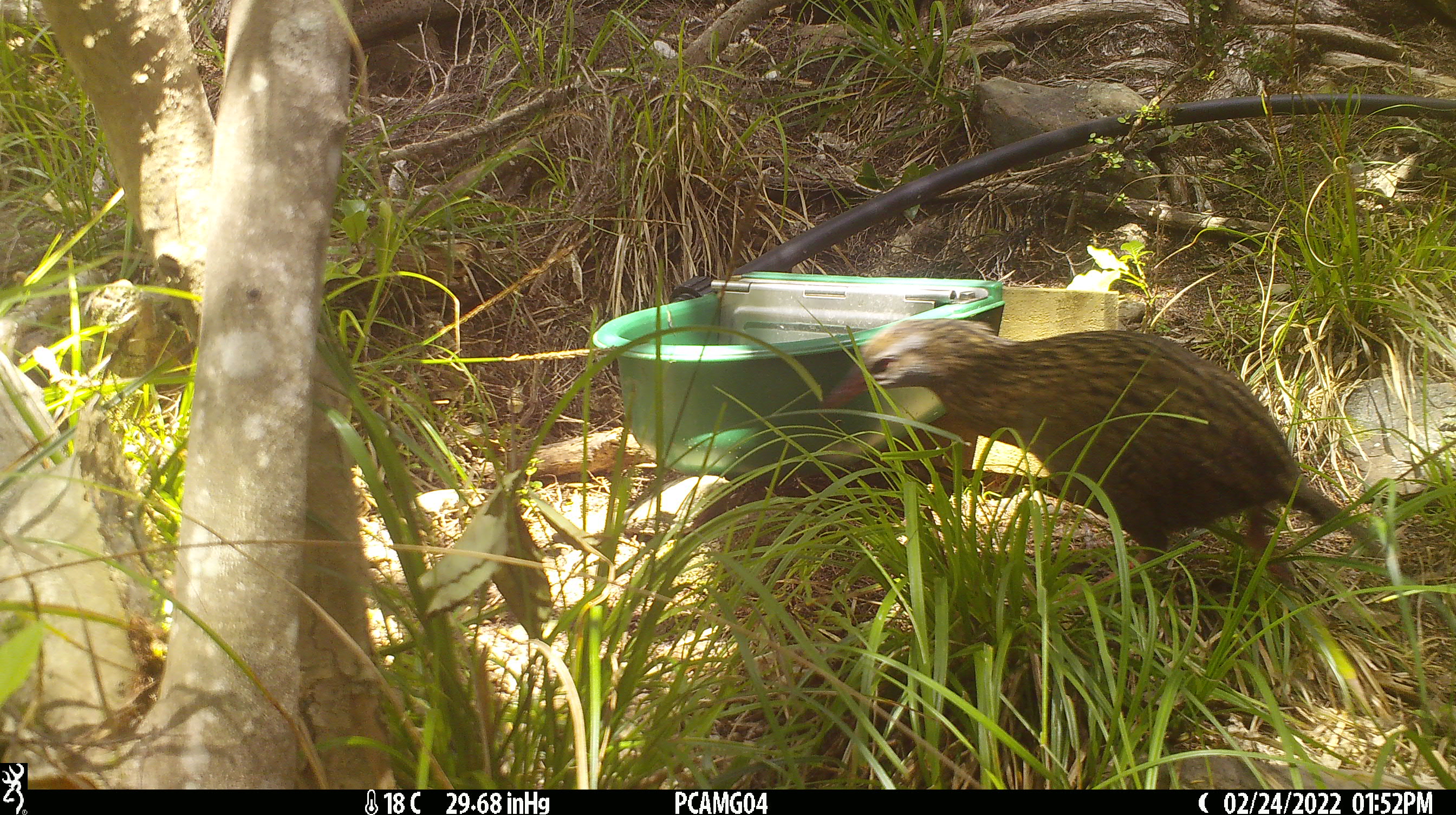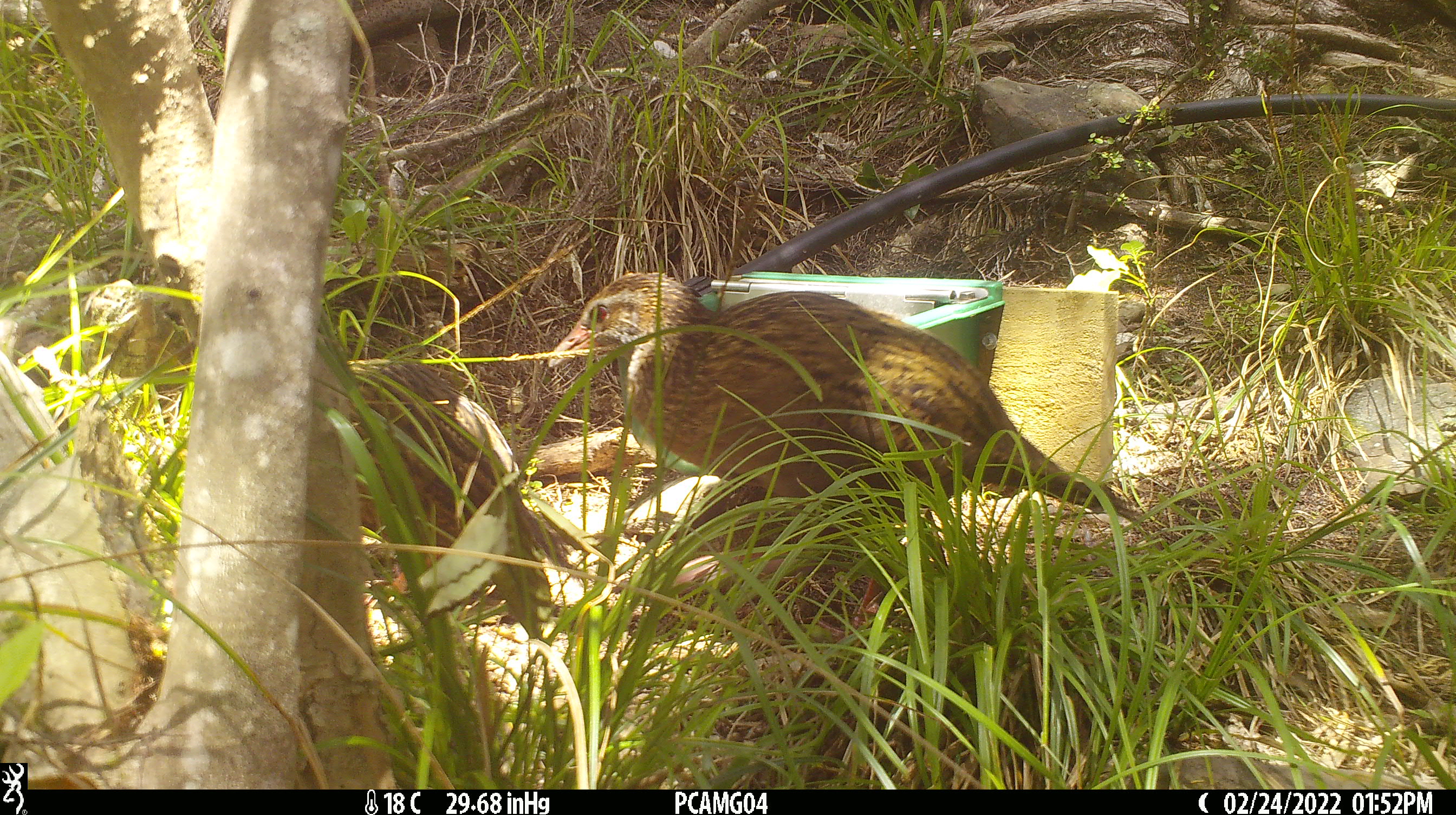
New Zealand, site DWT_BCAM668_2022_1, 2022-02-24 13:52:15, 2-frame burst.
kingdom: Animalia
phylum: Chordata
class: Aves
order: Gruiformes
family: Rallidae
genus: Gallirallus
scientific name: Gallirallus australis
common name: weka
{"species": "weka (Gallirallus australis)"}